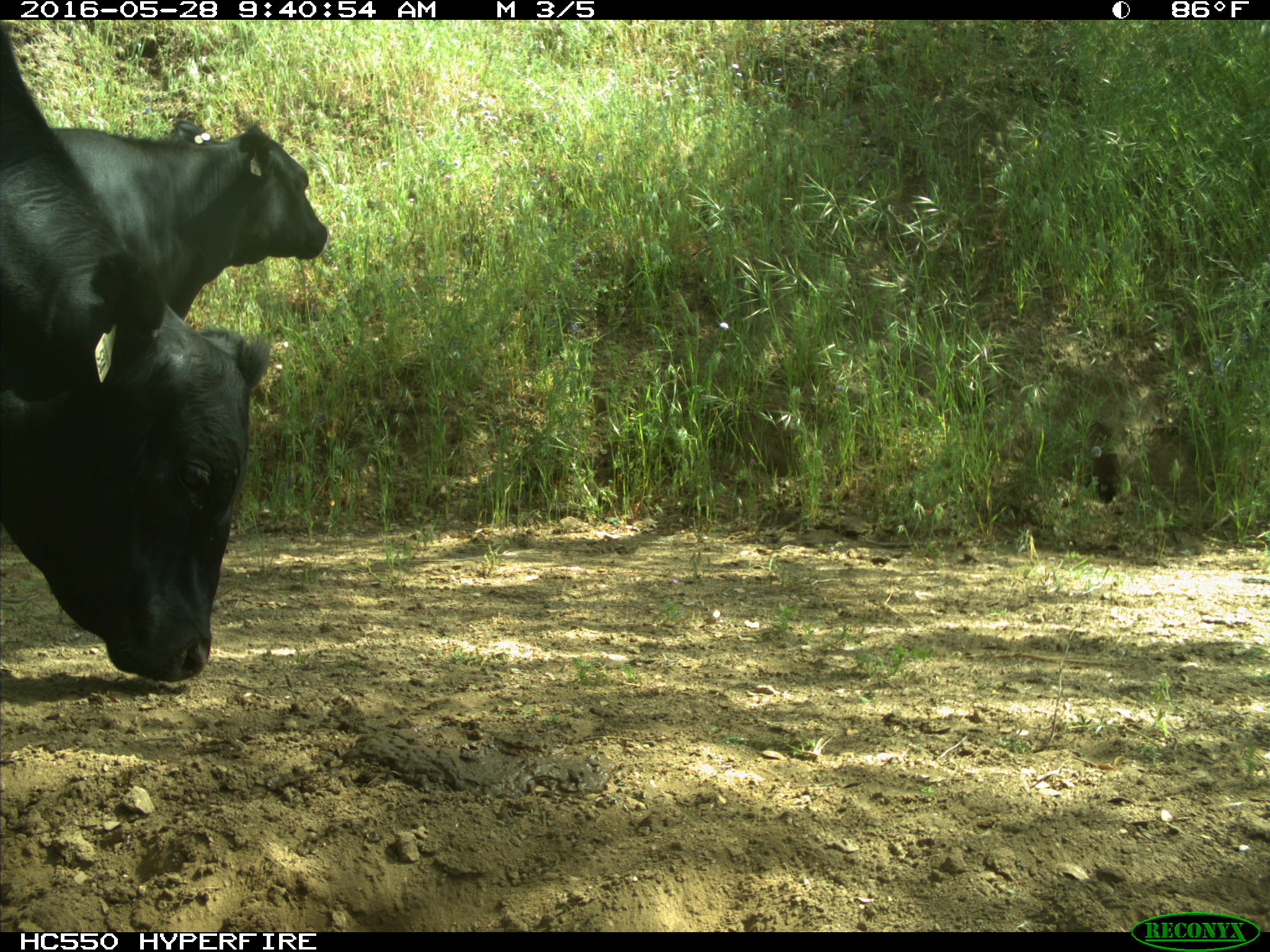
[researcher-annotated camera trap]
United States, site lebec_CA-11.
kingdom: Animalia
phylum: Chordata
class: Mammalia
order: Artiodactyla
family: Bovidae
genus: Bos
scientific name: Bos taurus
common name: domestic cow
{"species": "Bos taurus (domestic cow)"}